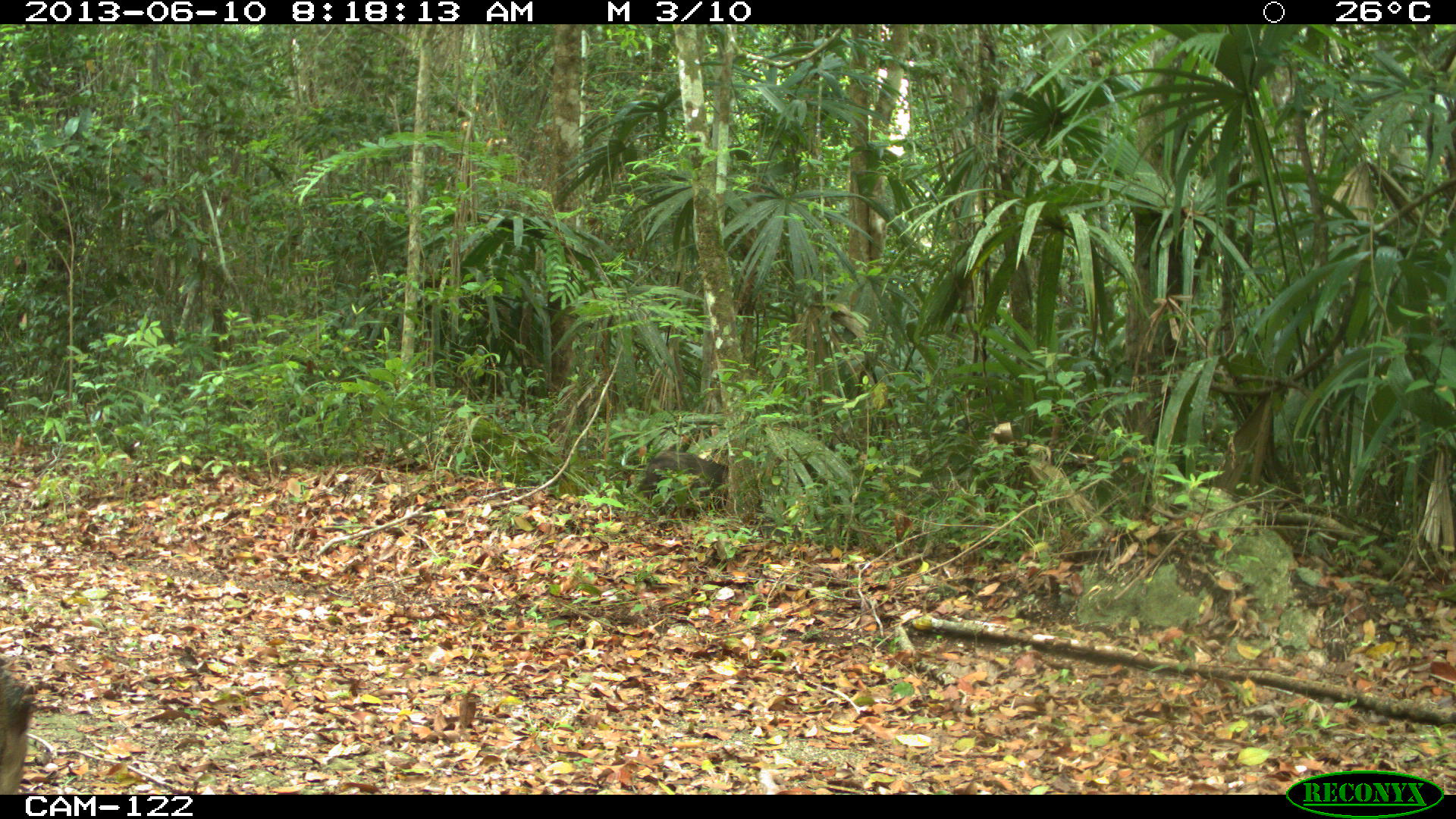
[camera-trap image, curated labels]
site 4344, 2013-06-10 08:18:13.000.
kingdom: Animalia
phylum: Chordata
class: Mammalia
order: Artiodactyla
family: Tayassuidae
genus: Pecari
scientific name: Pecari tajacu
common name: collared peccary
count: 5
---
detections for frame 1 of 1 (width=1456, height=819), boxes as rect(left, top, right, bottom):
pecari tajacu: rect(636, 449, 729, 518)